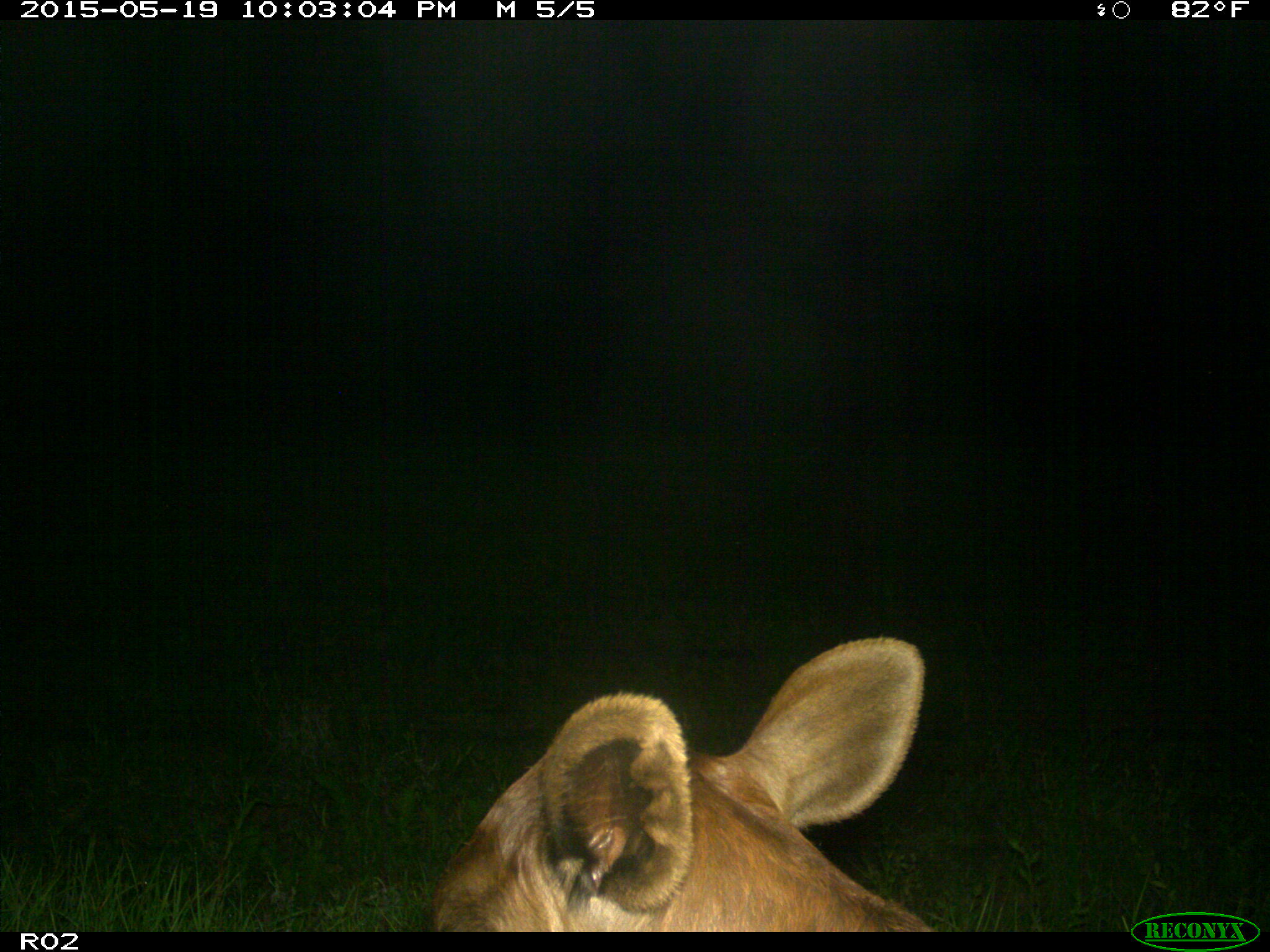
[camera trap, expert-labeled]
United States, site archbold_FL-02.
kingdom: Animalia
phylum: Chordata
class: Mammalia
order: Artiodactyla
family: Bovidae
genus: Bos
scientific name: Bos taurus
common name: domestic cow